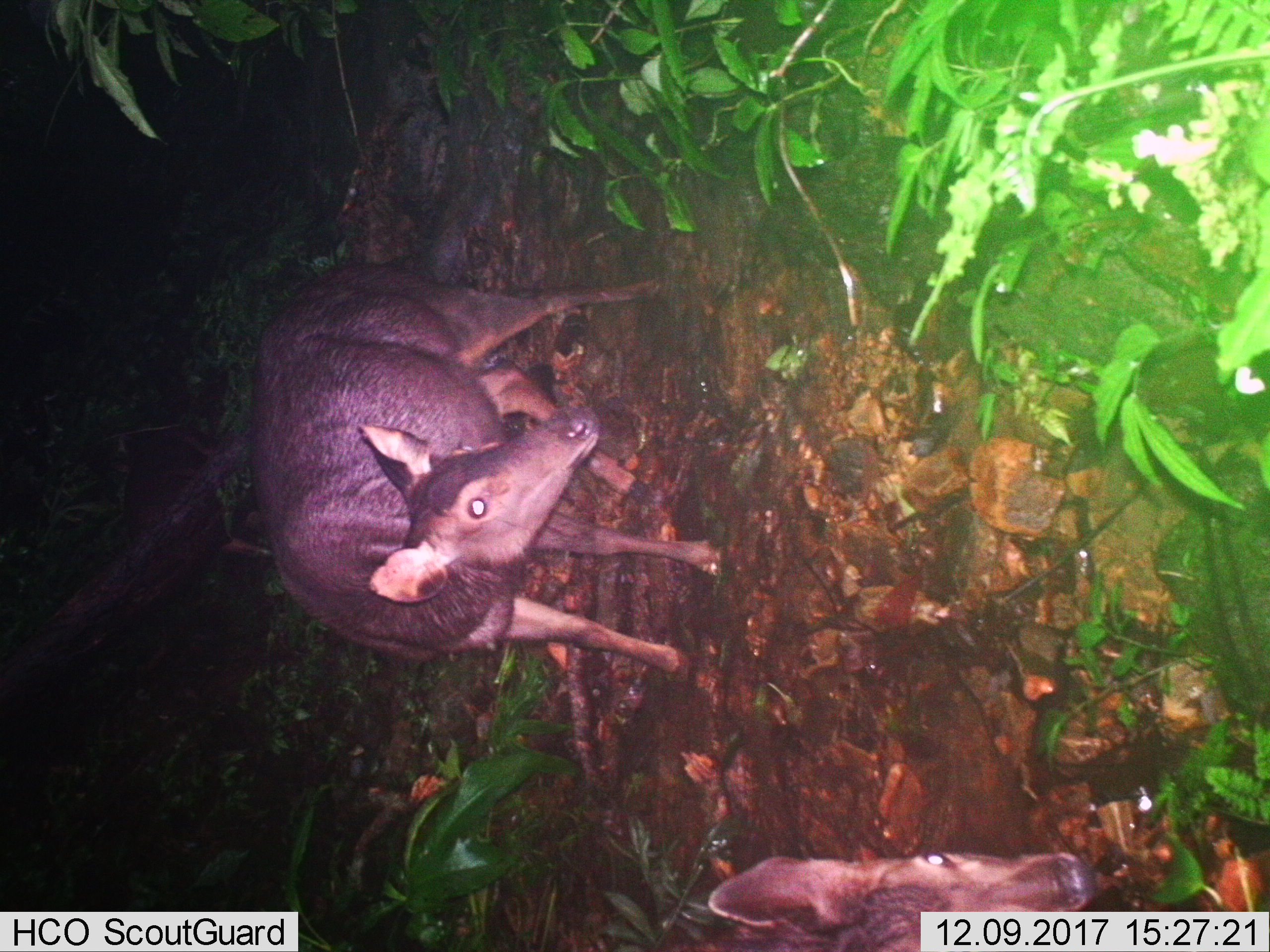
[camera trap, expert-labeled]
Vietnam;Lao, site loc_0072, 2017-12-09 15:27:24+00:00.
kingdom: Animalia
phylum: Chordata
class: Mammalia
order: Artiodactyla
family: Cervidae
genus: Rusa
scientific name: Rusa unicolor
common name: sambar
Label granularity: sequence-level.